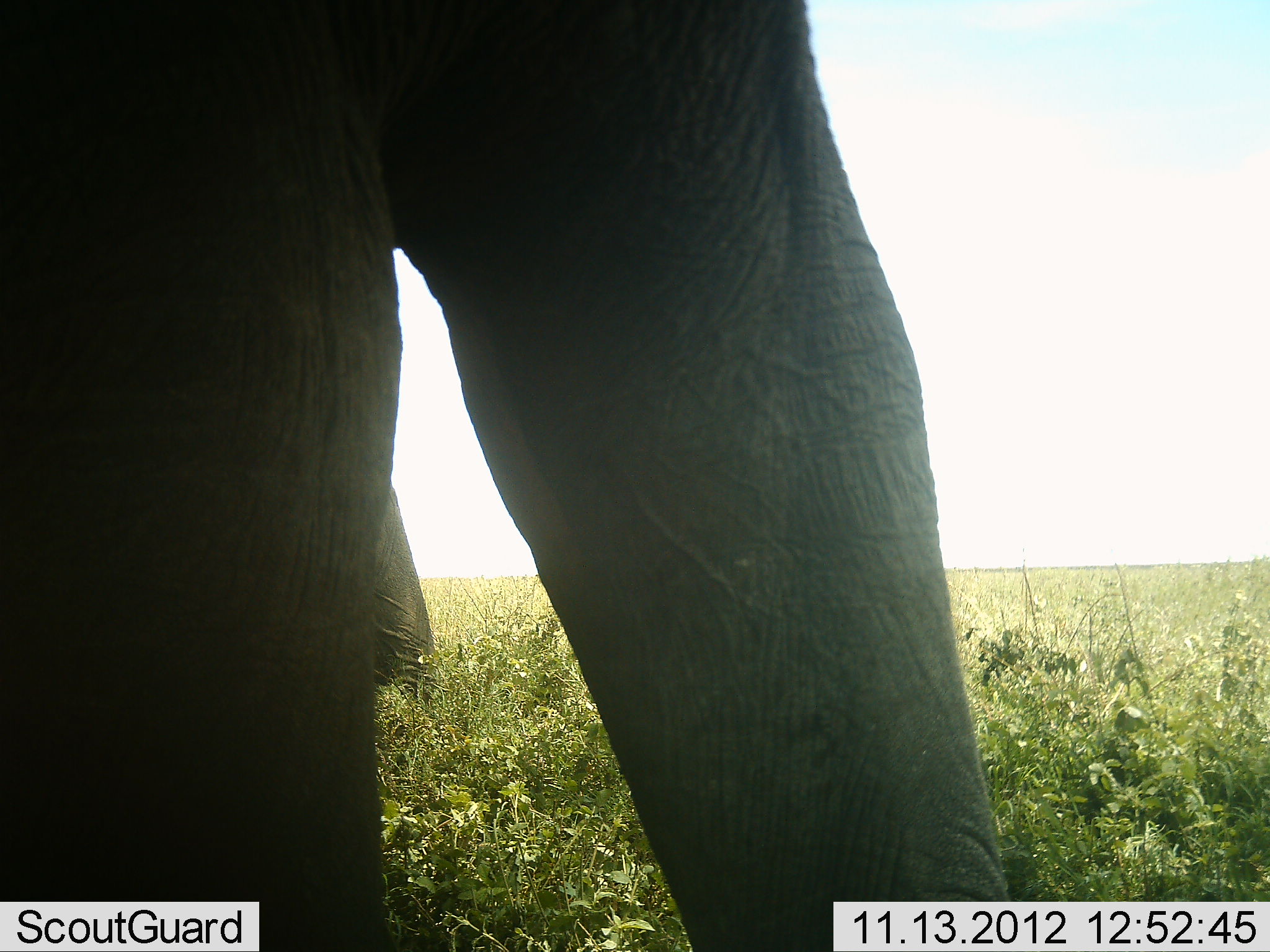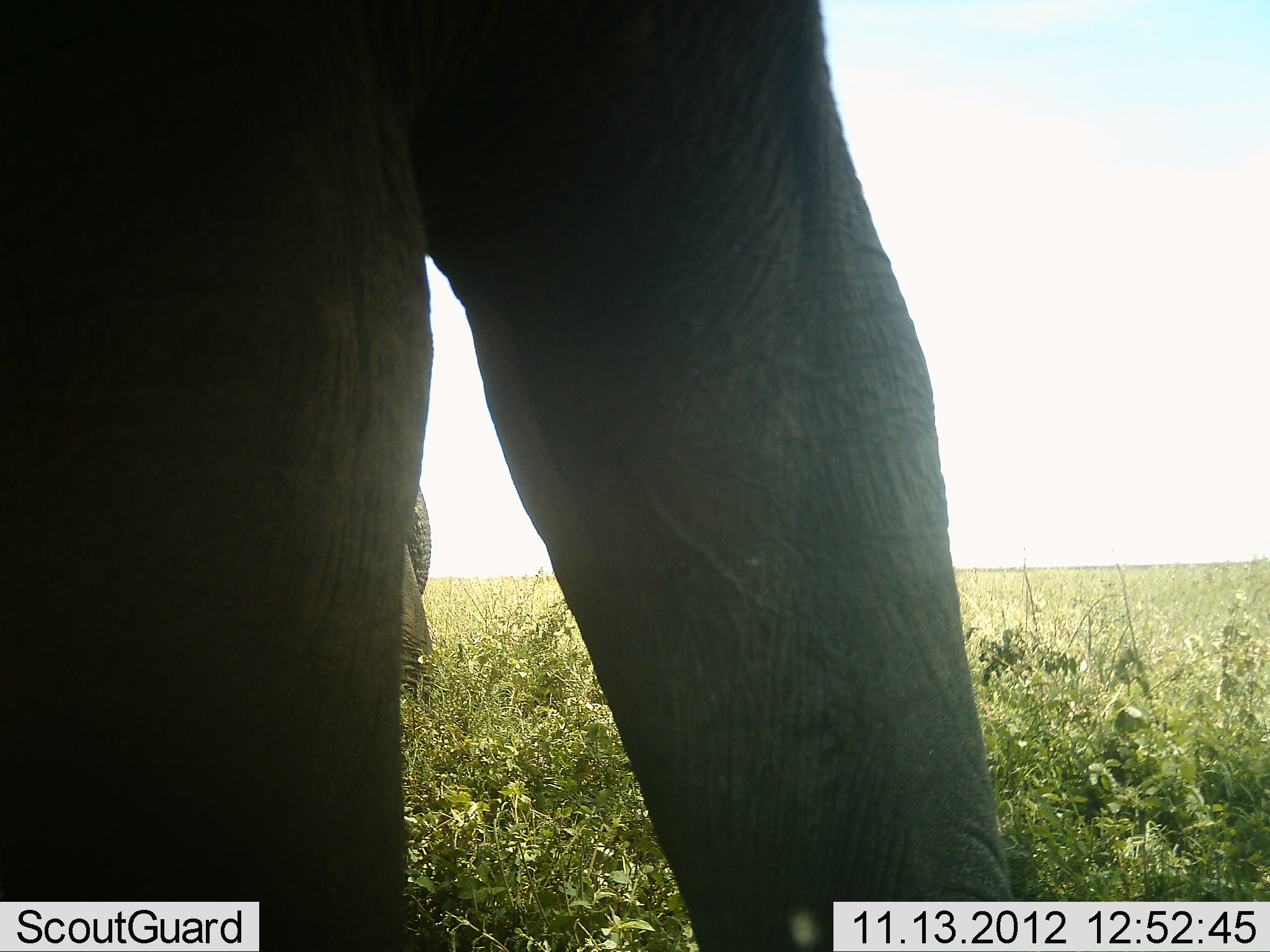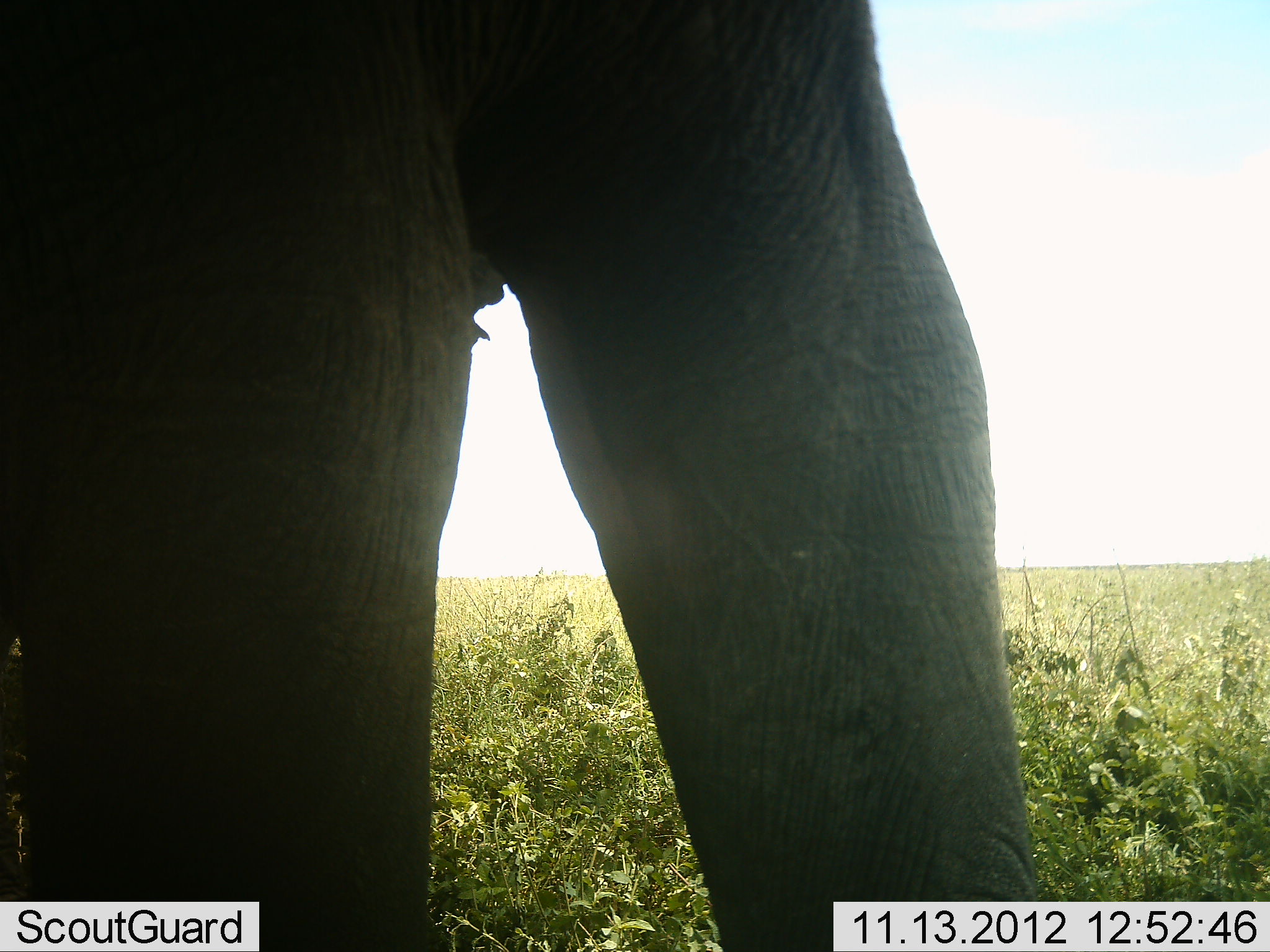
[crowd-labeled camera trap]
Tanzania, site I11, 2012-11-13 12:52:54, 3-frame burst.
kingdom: Animalia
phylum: Chordata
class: Mammalia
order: Proboscidea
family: Elephantidae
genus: Loxodonta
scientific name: Loxodonta africana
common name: african bush elephant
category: elephant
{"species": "elephant (african bush elephant) (Loxodonta africana)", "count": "2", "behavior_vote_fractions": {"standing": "90%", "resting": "0%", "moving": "10%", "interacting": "0%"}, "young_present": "0%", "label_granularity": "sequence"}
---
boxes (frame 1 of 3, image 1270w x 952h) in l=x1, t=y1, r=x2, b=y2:
animal: l=0, t=1, r=1016, b=952; l=372, t=484, r=438, b=690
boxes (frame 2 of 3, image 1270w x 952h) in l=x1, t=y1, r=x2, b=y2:
animal: l=0, t=0, r=1016, b=951; l=404, t=484, r=440, b=697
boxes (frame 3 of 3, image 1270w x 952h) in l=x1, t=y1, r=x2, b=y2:
animal: l=1, t=2, r=1041, b=952